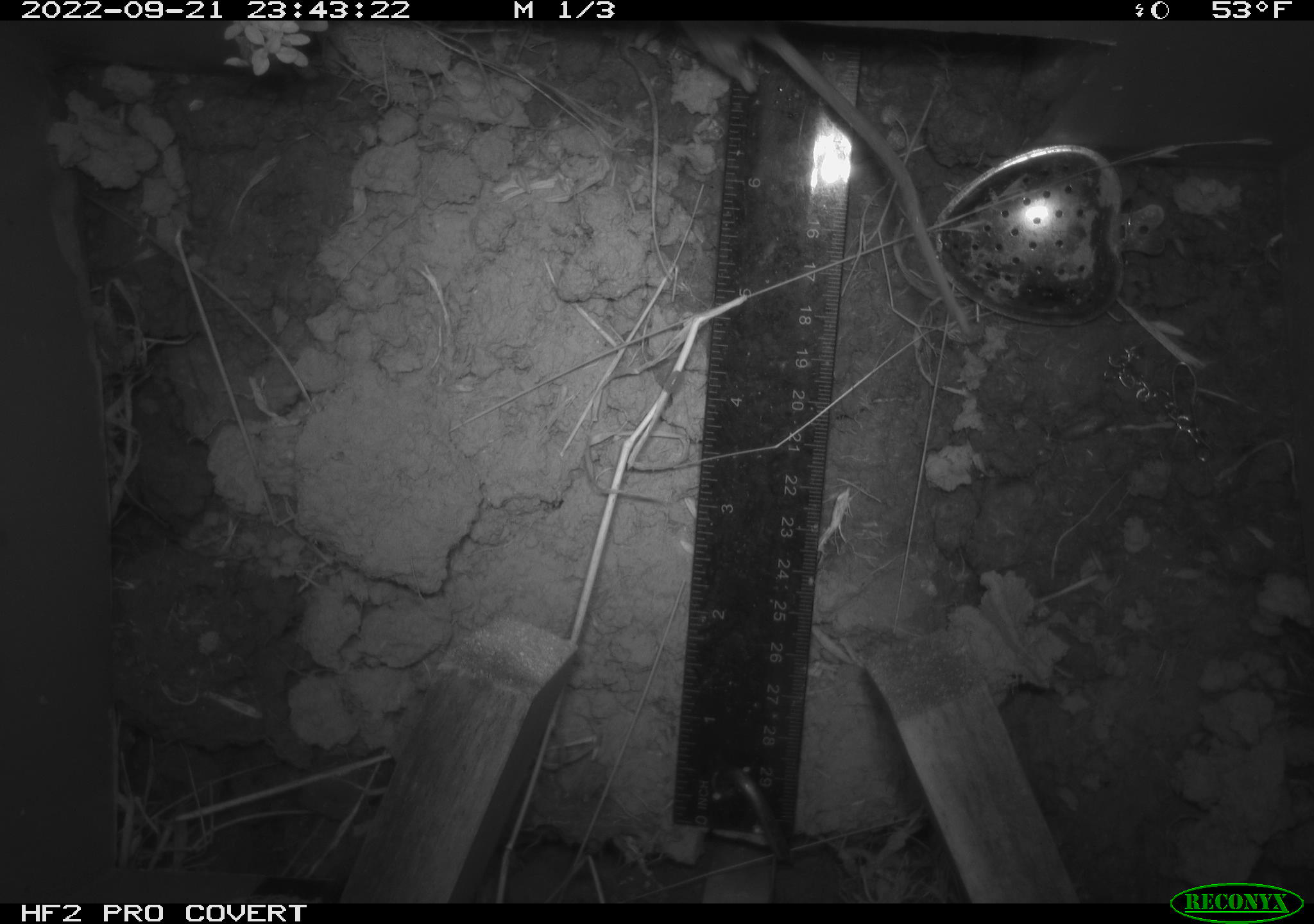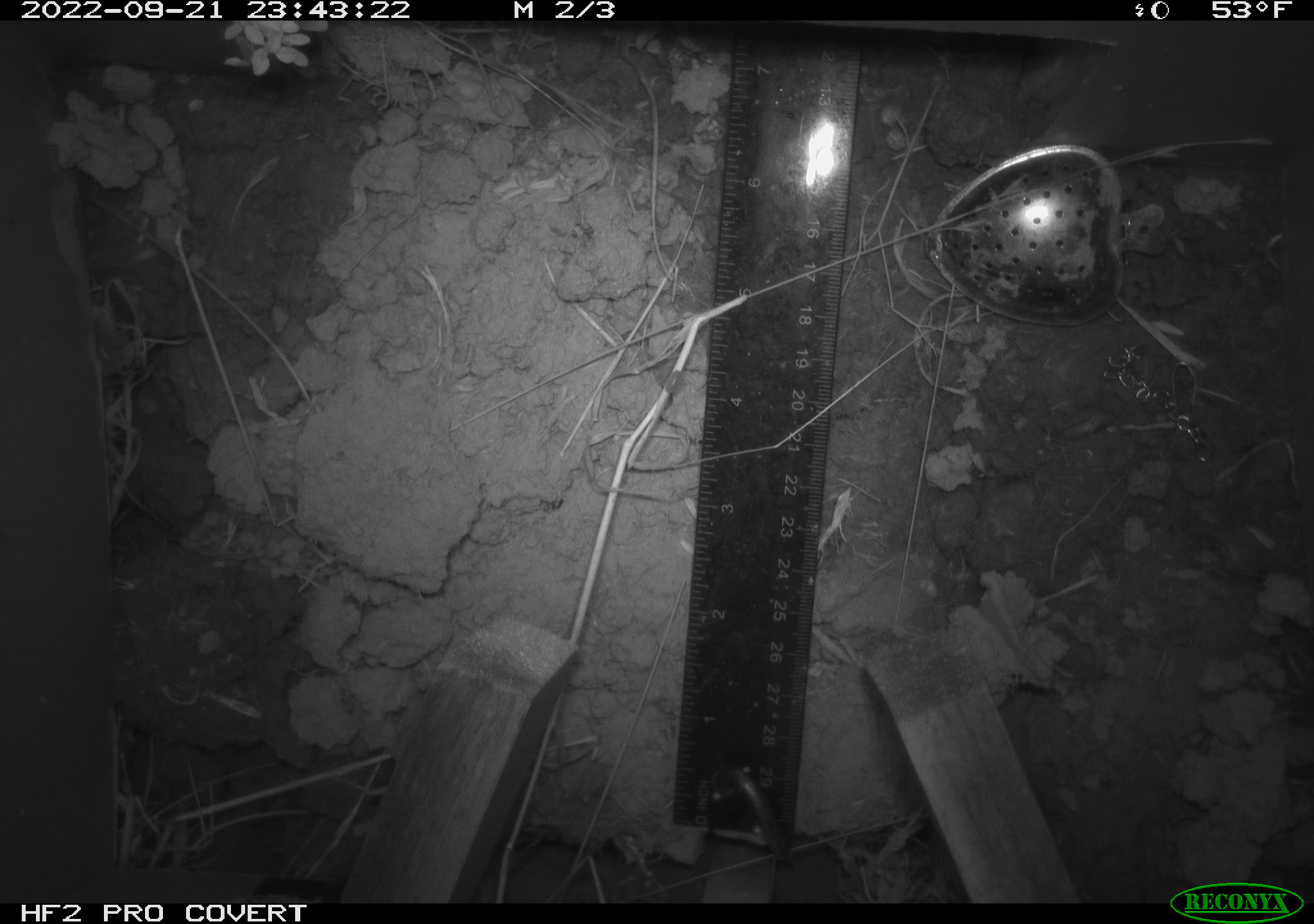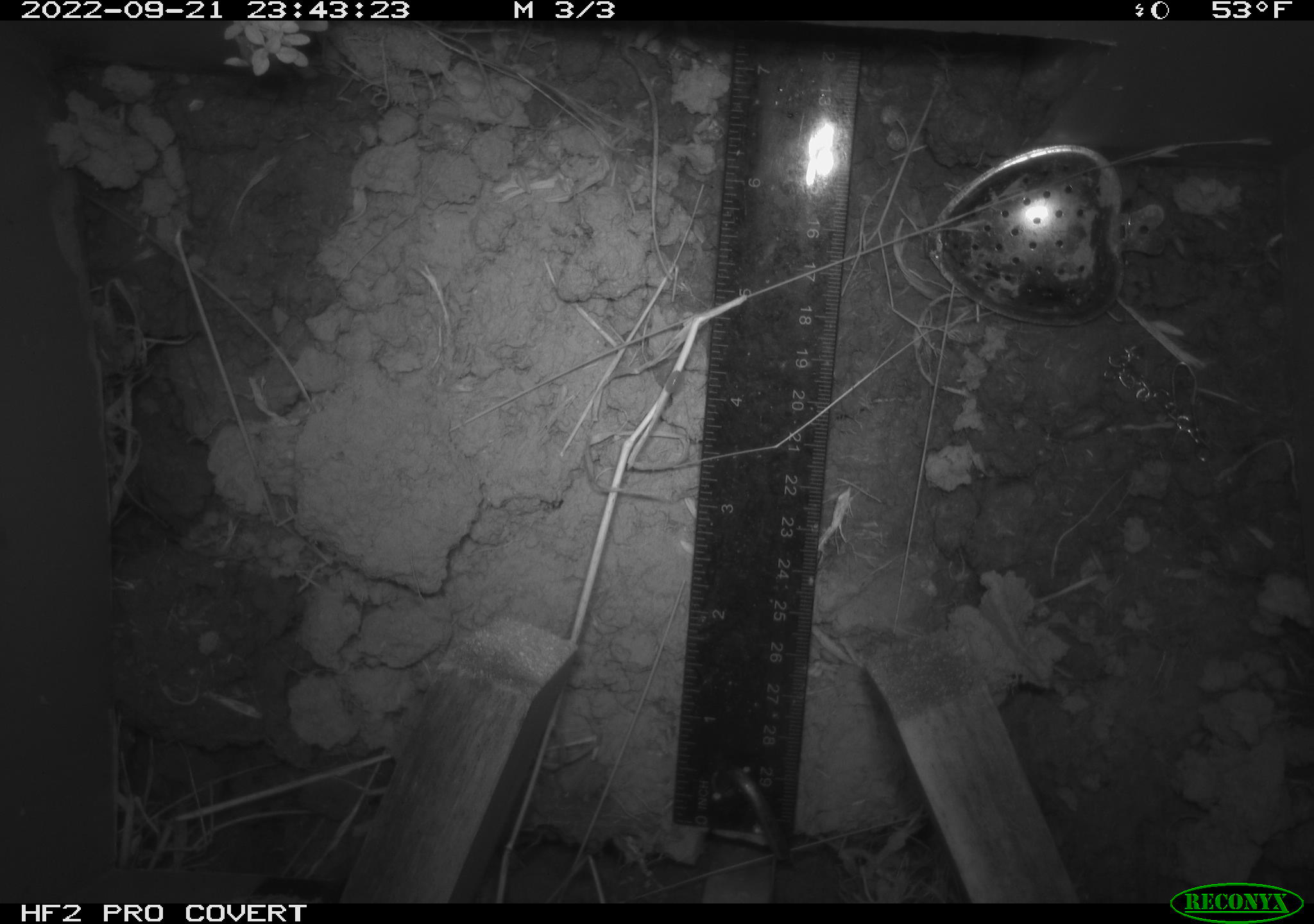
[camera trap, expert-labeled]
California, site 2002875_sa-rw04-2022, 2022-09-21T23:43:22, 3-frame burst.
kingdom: Animalia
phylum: Chordata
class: Mammalia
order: Rodentia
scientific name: Rodentia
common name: mouse species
Mouse species (Rodentia).